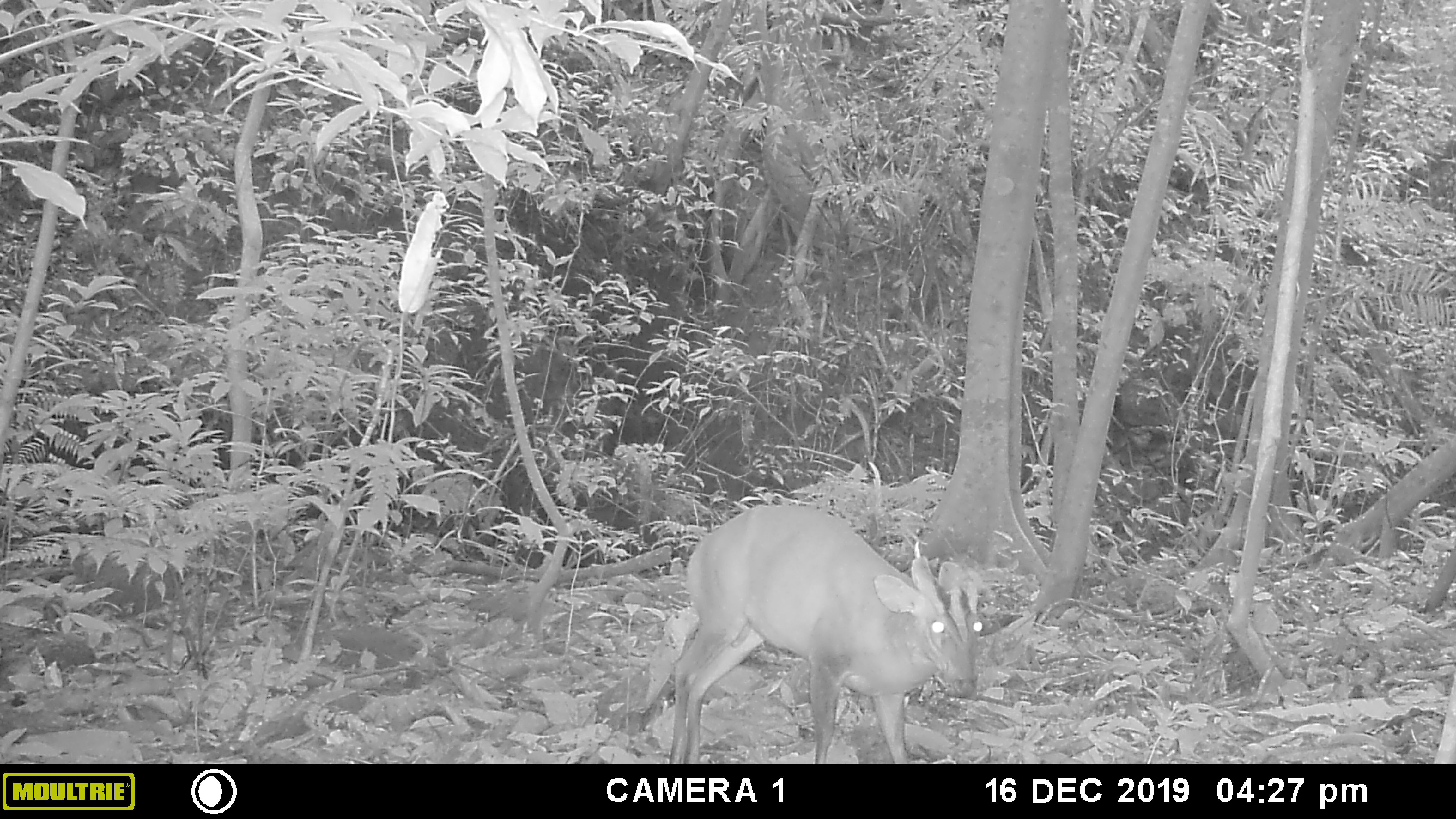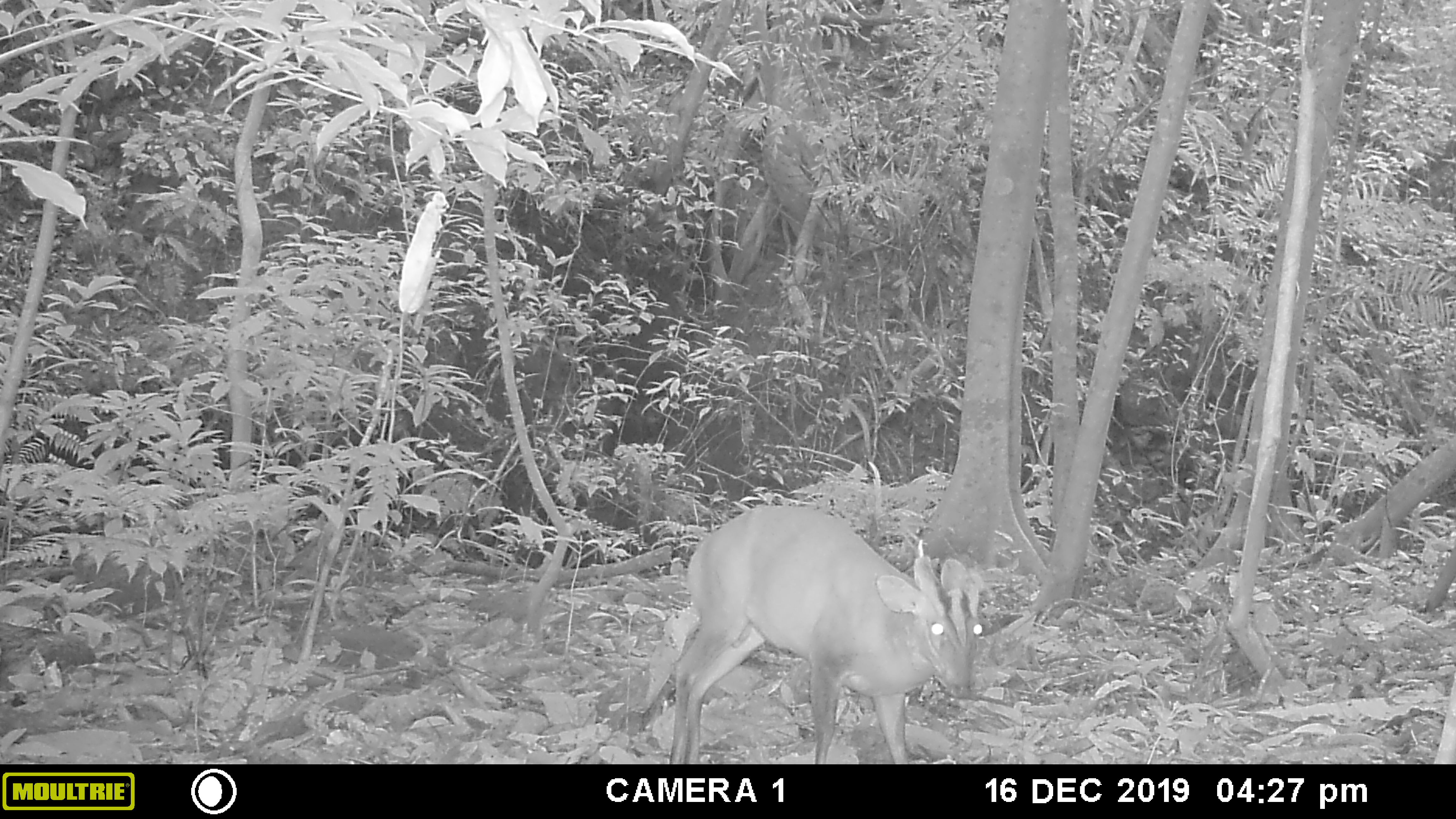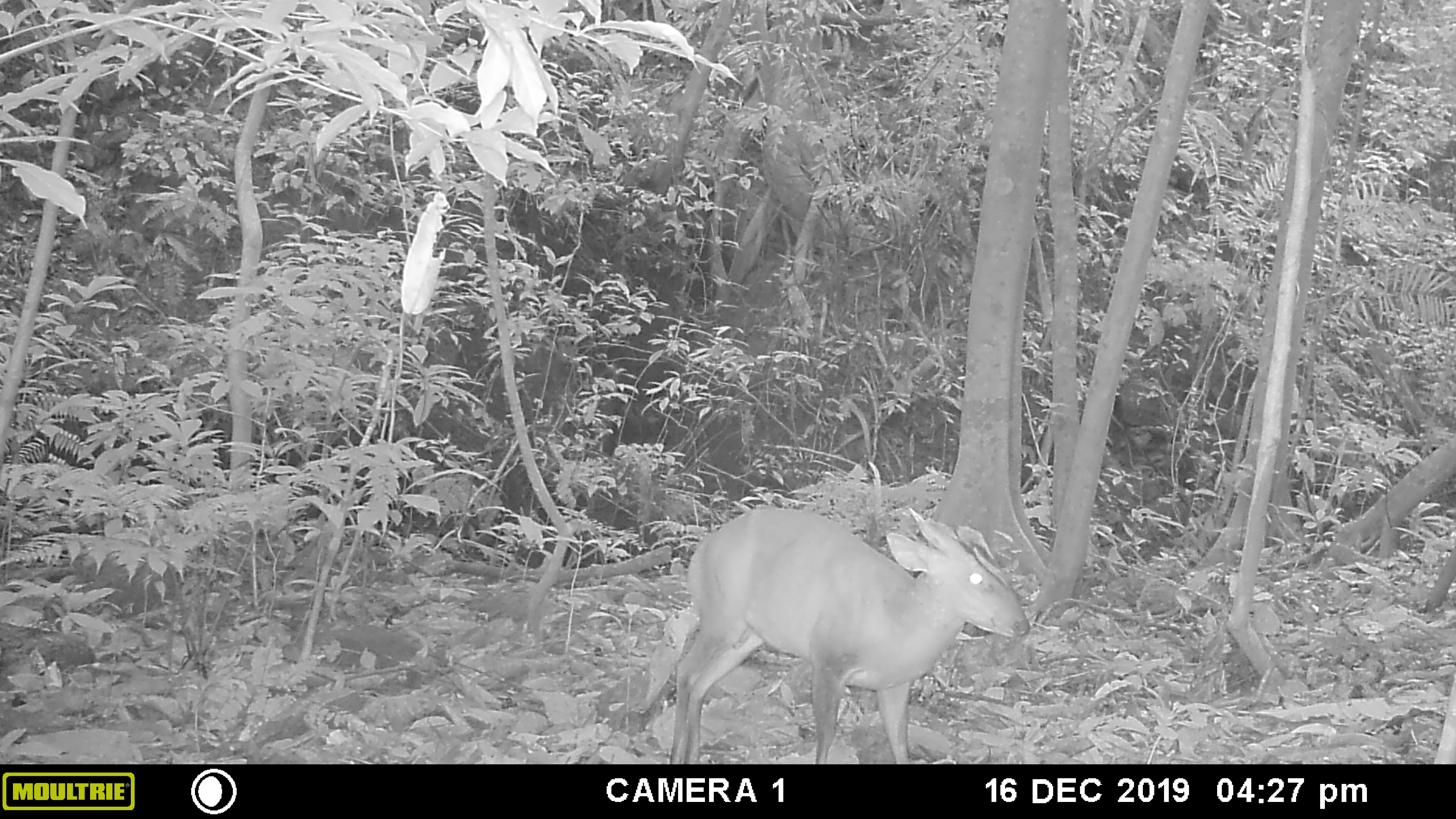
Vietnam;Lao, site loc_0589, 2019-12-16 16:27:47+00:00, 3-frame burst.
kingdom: Animalia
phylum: Chordata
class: Mammalia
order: Artiodactyla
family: Cervidae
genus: Muntiacus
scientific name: Muntiacus muntjak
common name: red muntjac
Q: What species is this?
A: Red muntjac (Muntiacus muntjak).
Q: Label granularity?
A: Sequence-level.